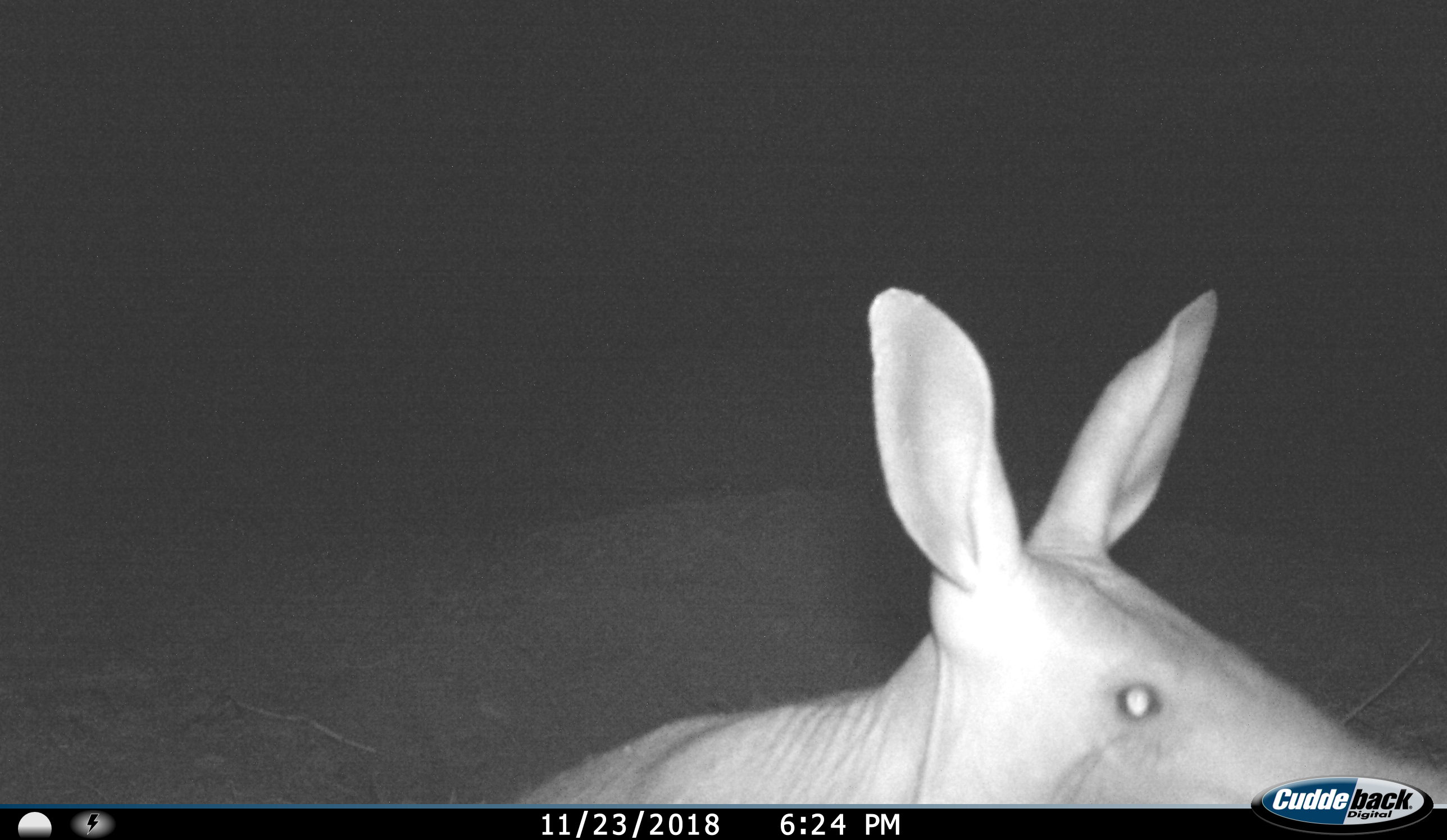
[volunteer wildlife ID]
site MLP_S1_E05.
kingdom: Animalia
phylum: Chordata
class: Mammalia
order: Tubulidentata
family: Orycteropodidae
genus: Orycteropus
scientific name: Orycteropus afer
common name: aardvark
Aardvark (Orycteropus afer), count 1. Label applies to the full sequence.